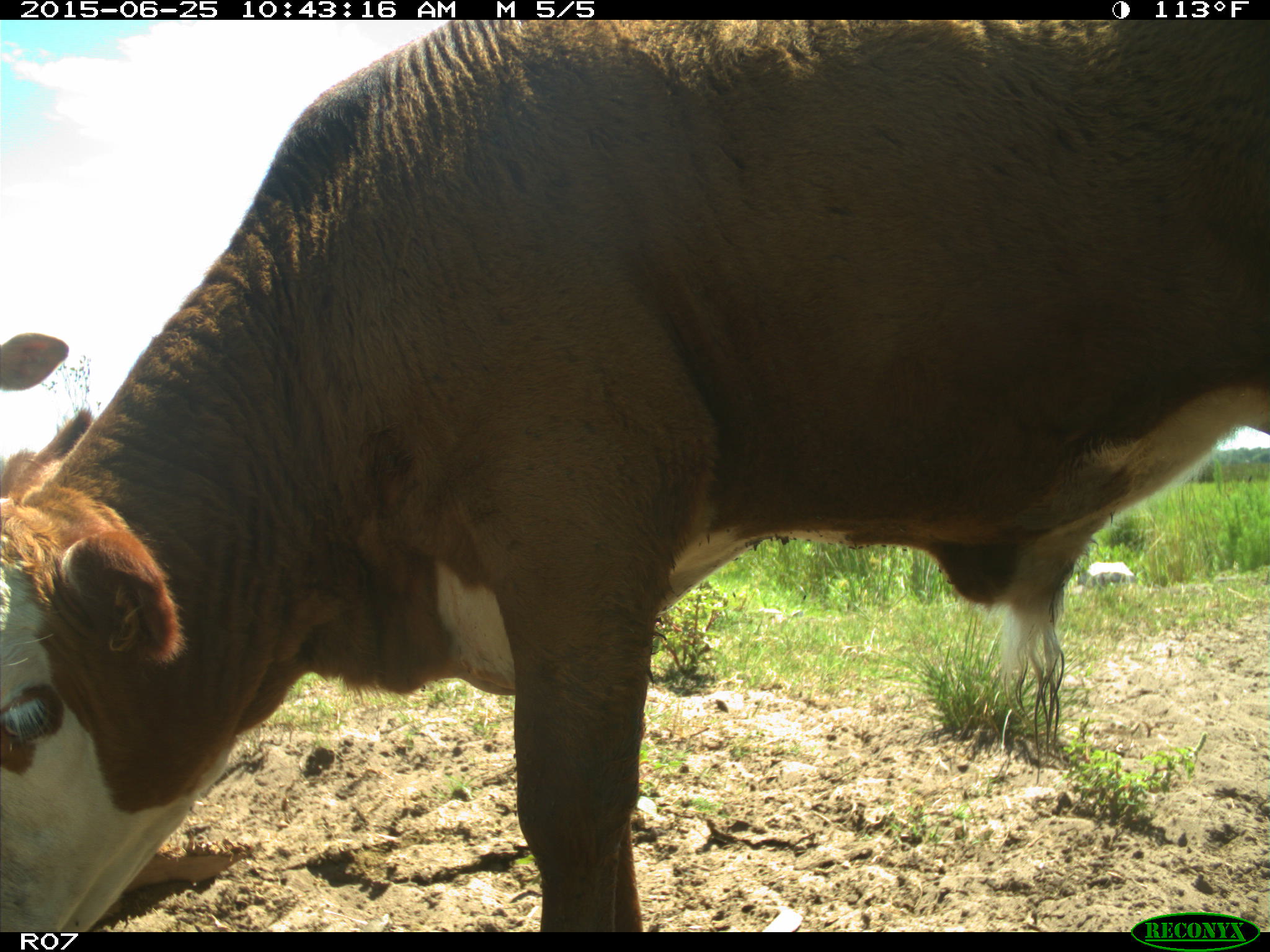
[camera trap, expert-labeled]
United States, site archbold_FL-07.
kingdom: Animalia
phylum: Chordata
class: Mammalia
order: Artiodactyla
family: Bovidae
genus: Bos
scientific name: Bos taurus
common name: domestic cow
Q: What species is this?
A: Bos taurus (domestic cow).